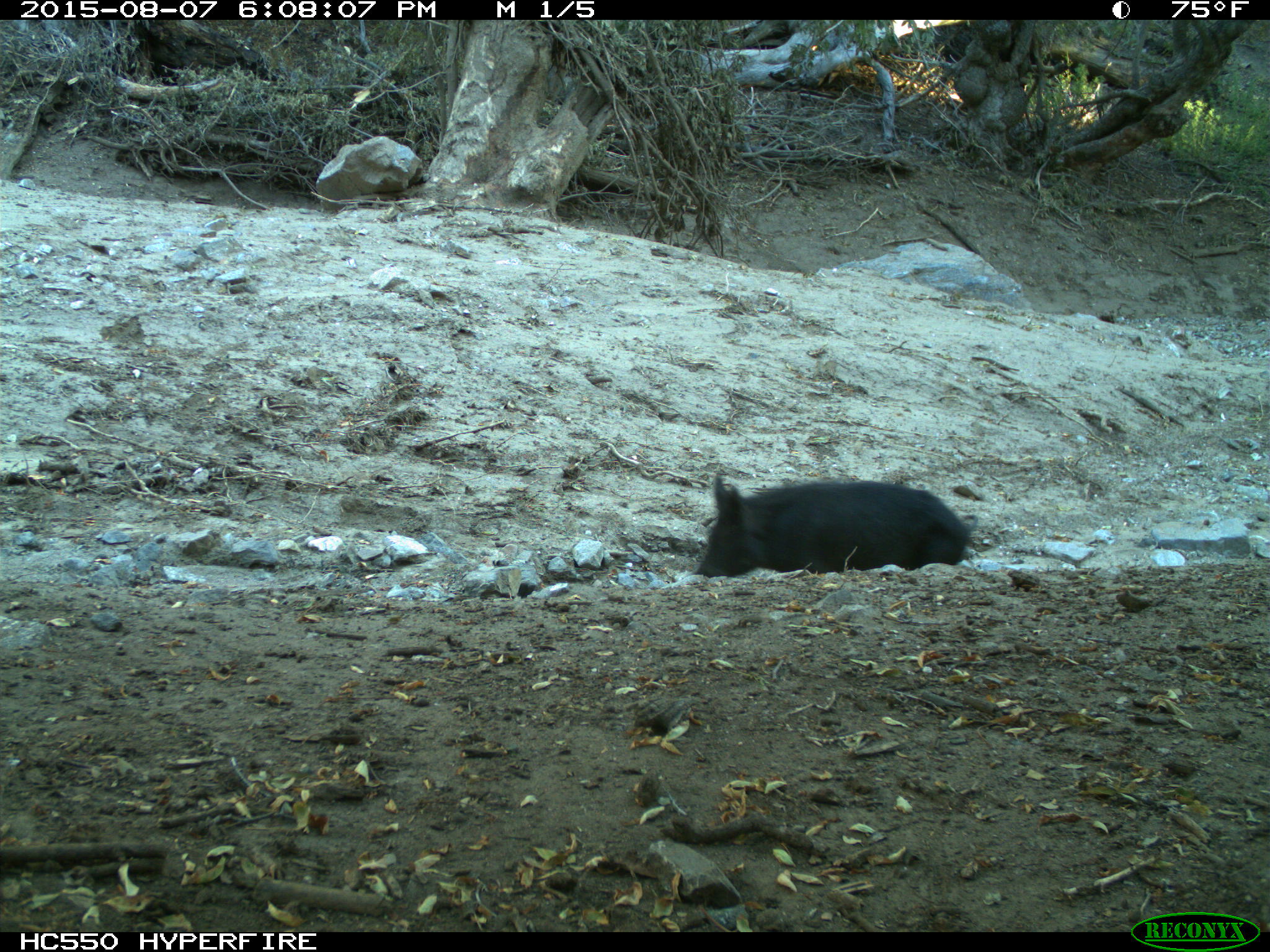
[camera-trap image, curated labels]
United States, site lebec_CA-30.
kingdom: Animalia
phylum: Chordata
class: Mammalia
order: Artiodactyla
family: Suidae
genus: Sus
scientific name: Sus scrofa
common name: wild boar